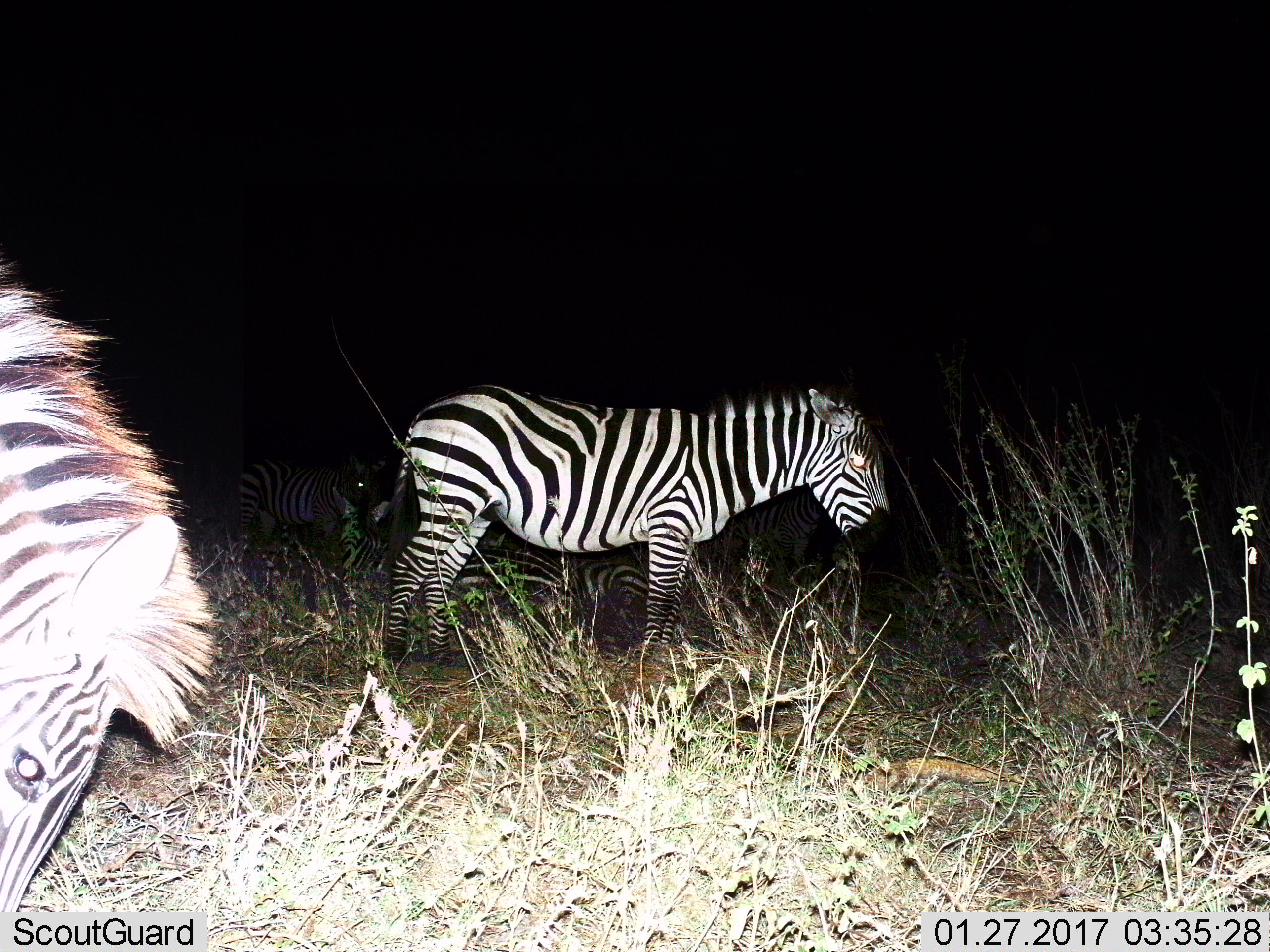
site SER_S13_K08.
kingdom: Animalia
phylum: Chordata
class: Mammalia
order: Perissodactyla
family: Equidae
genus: Equus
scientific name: Equus quagga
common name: plains zebra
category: zebraplains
Zebraplains (plains zebra) (Equus quagga), count 4. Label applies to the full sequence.